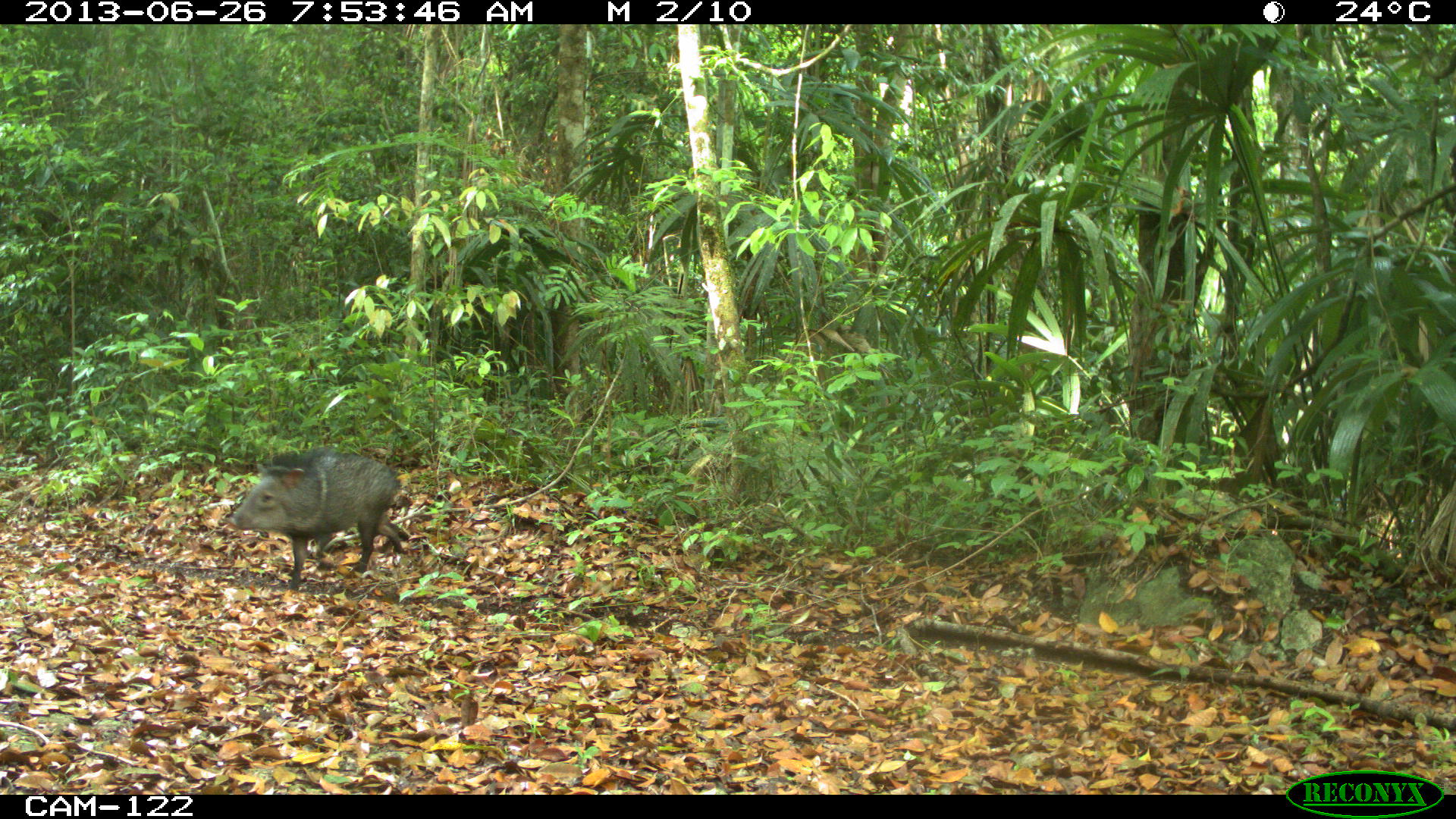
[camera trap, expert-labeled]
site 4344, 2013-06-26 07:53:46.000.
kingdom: Animalia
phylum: Chordata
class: Mammalia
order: Artiodactyla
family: Tayassuidae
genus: Pecari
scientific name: Pecari tajacu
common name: collared peccary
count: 1